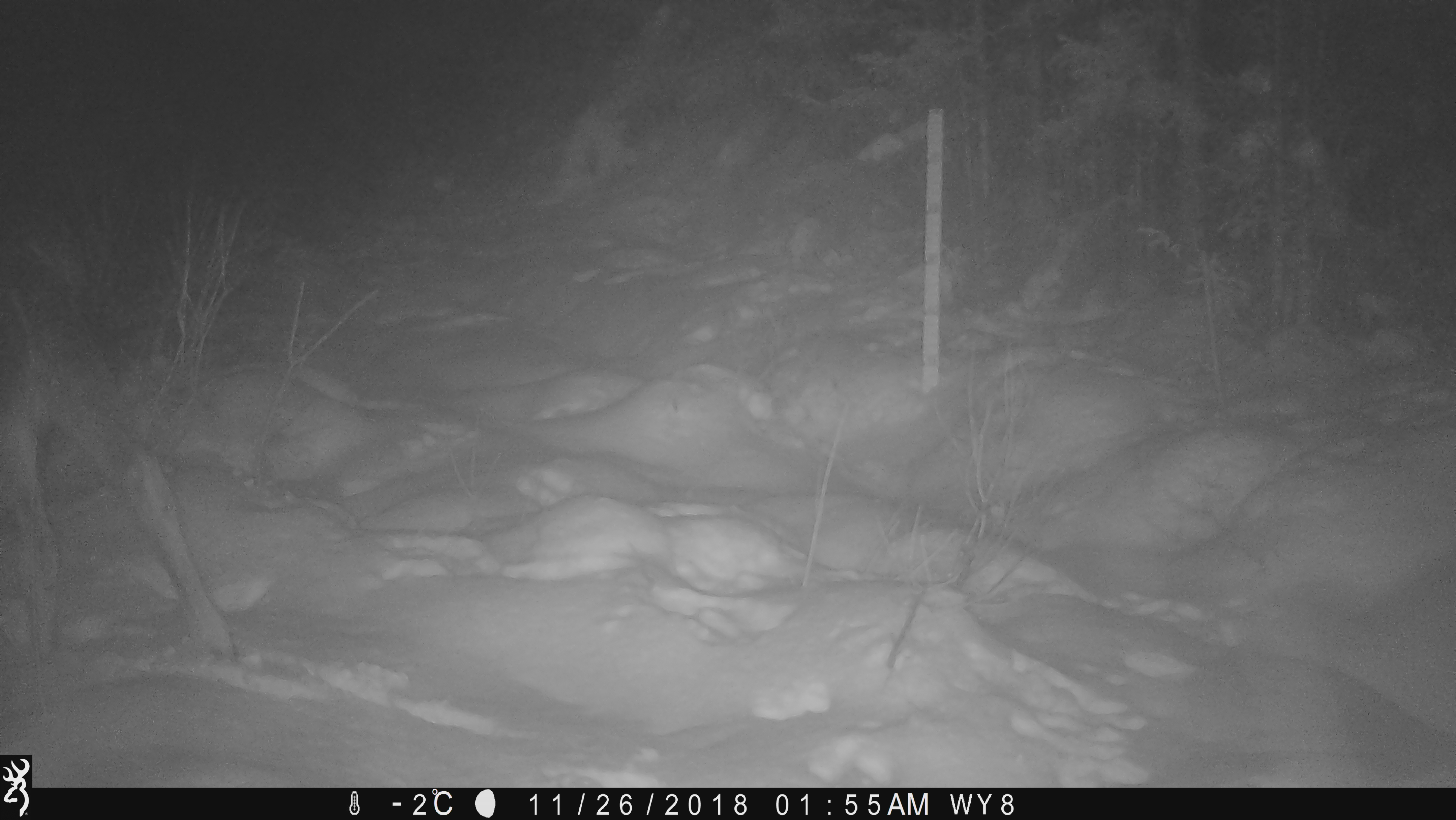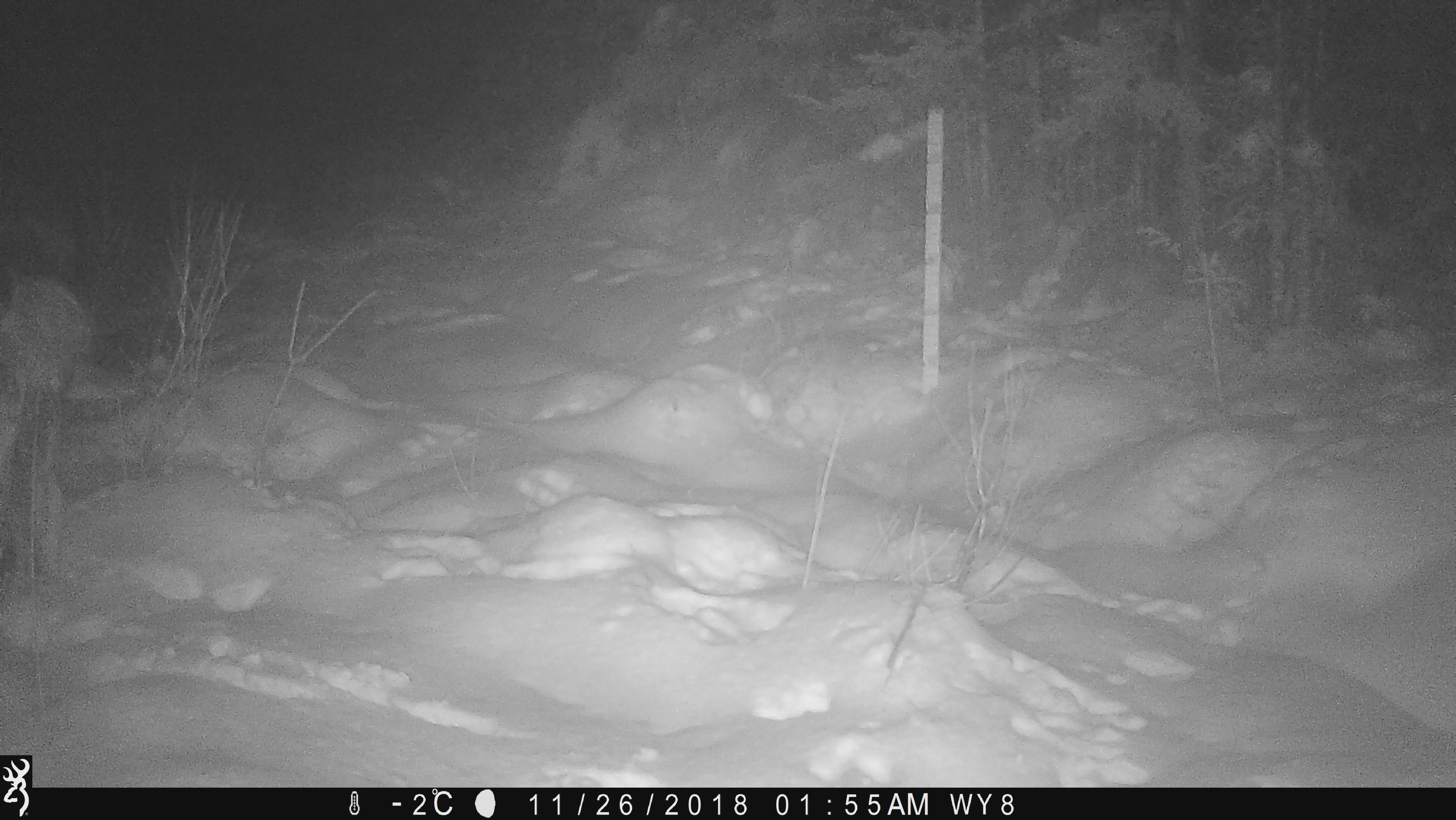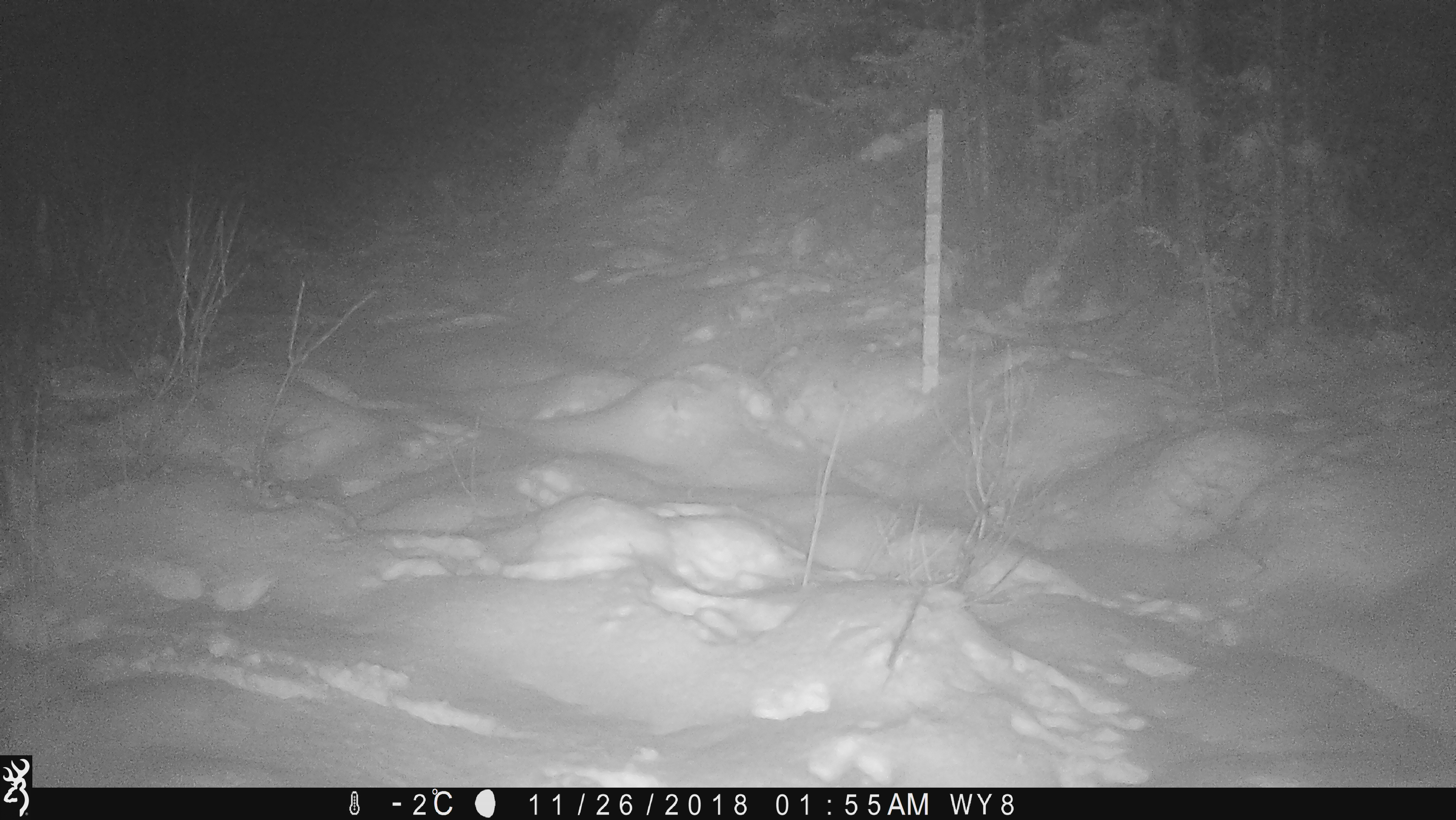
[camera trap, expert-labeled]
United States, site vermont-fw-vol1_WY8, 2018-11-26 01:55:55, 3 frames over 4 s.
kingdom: Animalia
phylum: Chordata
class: Mammalia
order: Artiodactyla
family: Cervidae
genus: Alces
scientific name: Alces alces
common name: moose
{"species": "moose (Alces alces)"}